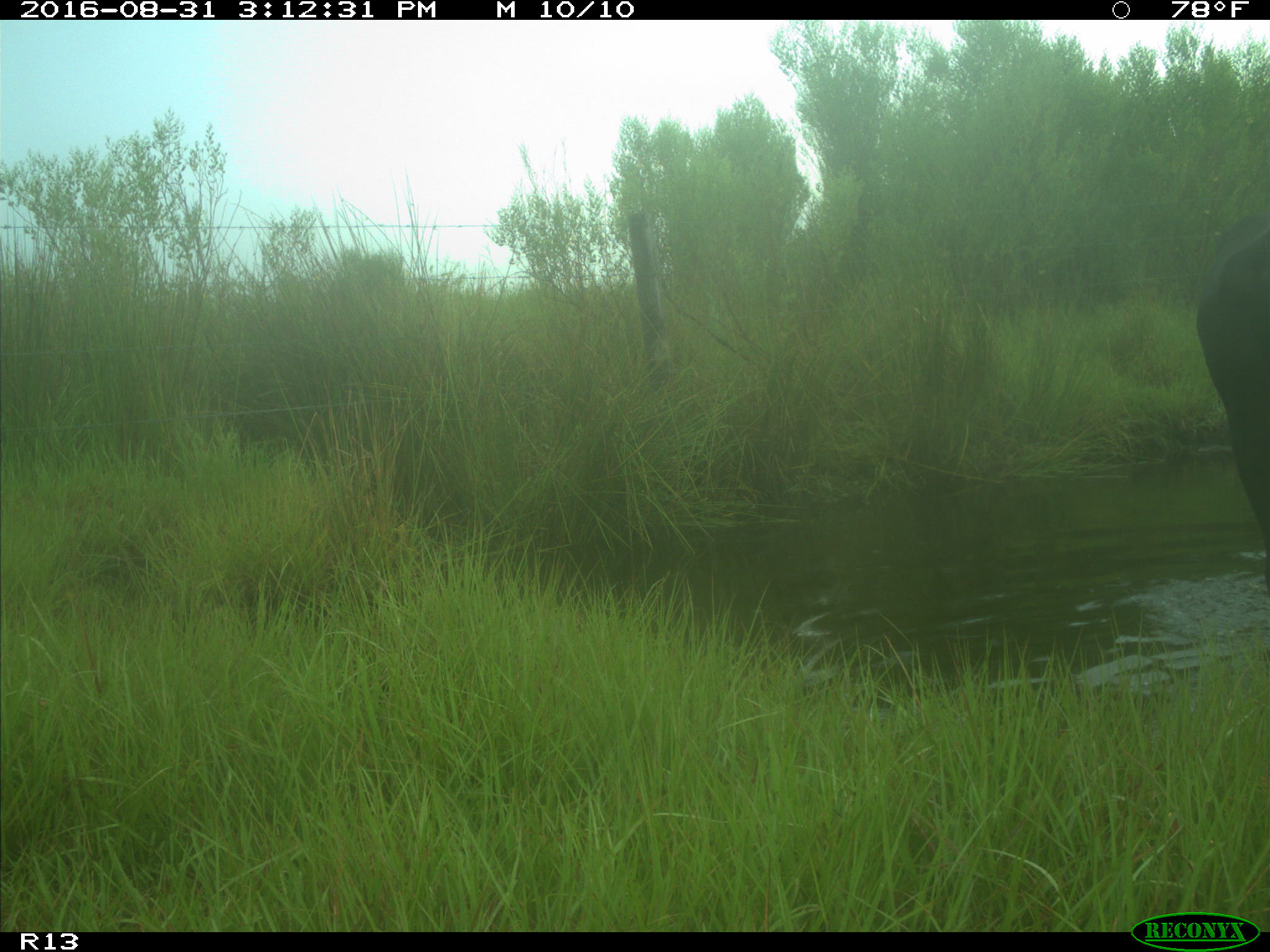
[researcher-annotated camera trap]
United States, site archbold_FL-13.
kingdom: Animalia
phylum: Chordata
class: Mammalia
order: Artiodactyla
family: Bovidae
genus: Bos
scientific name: Bos taurus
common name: domestic cow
Bos taurus (domestic cow).